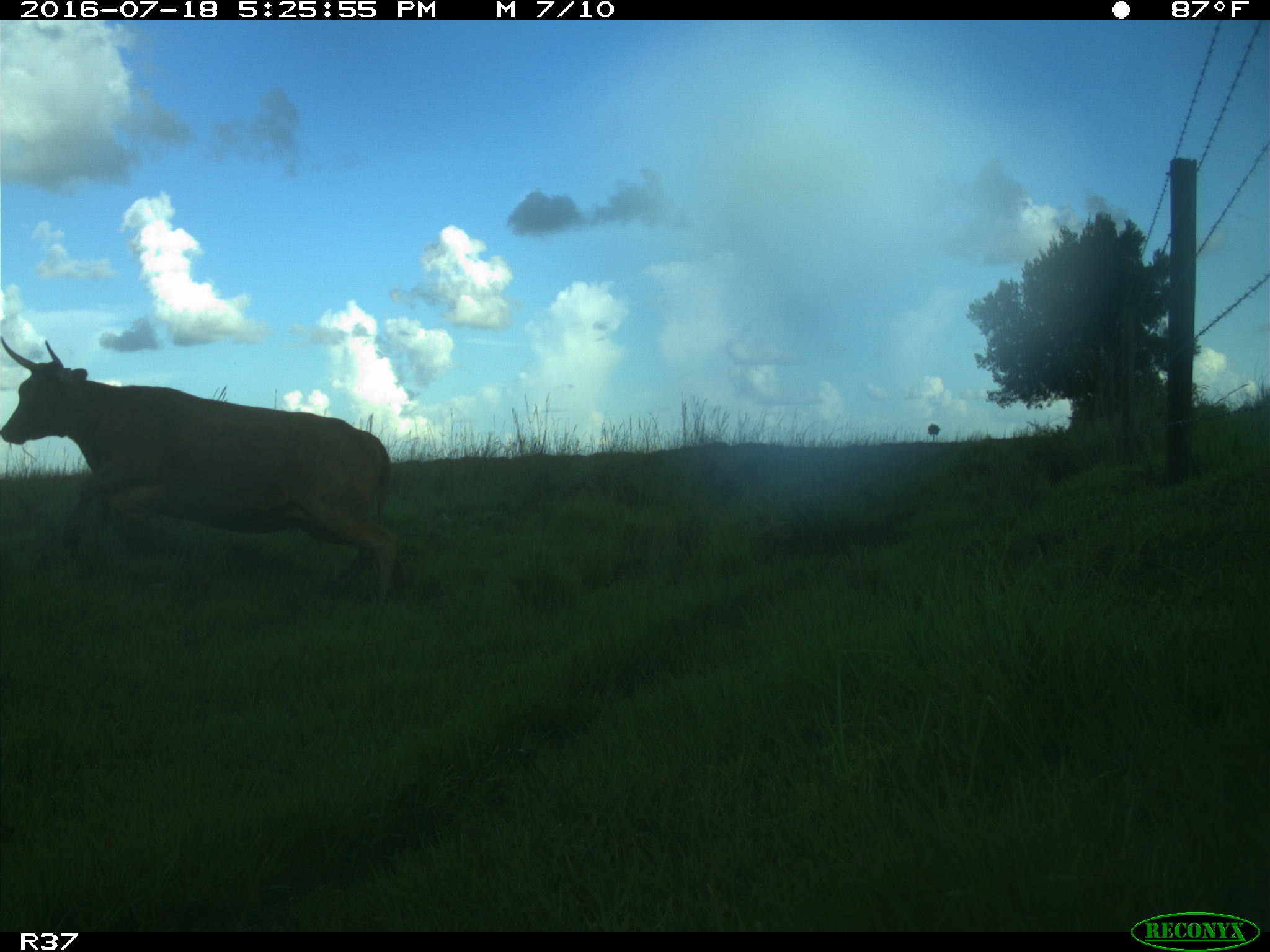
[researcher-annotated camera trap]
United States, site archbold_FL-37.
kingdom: Animalia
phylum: Chordata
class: Mammalia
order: Artiodactyla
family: Bovidae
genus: Bos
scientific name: Bos taurus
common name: domestic cow